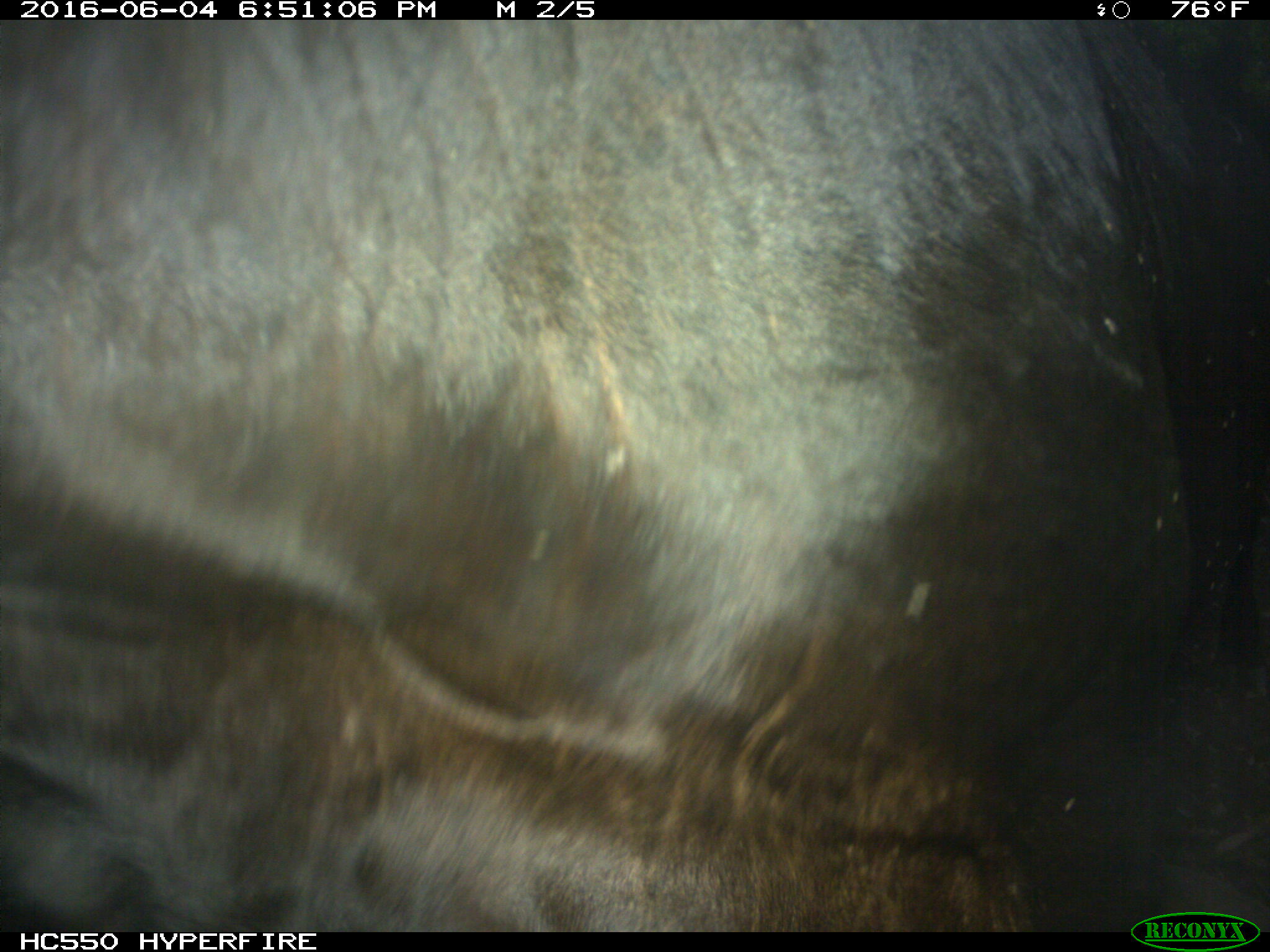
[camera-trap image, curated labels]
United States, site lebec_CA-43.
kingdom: Animalia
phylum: Chordata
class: Mammalia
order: Artiodactyla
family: Bovidae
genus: Bos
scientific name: Bos taurus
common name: domestic cow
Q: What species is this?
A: Bos taurus (domestic cow).